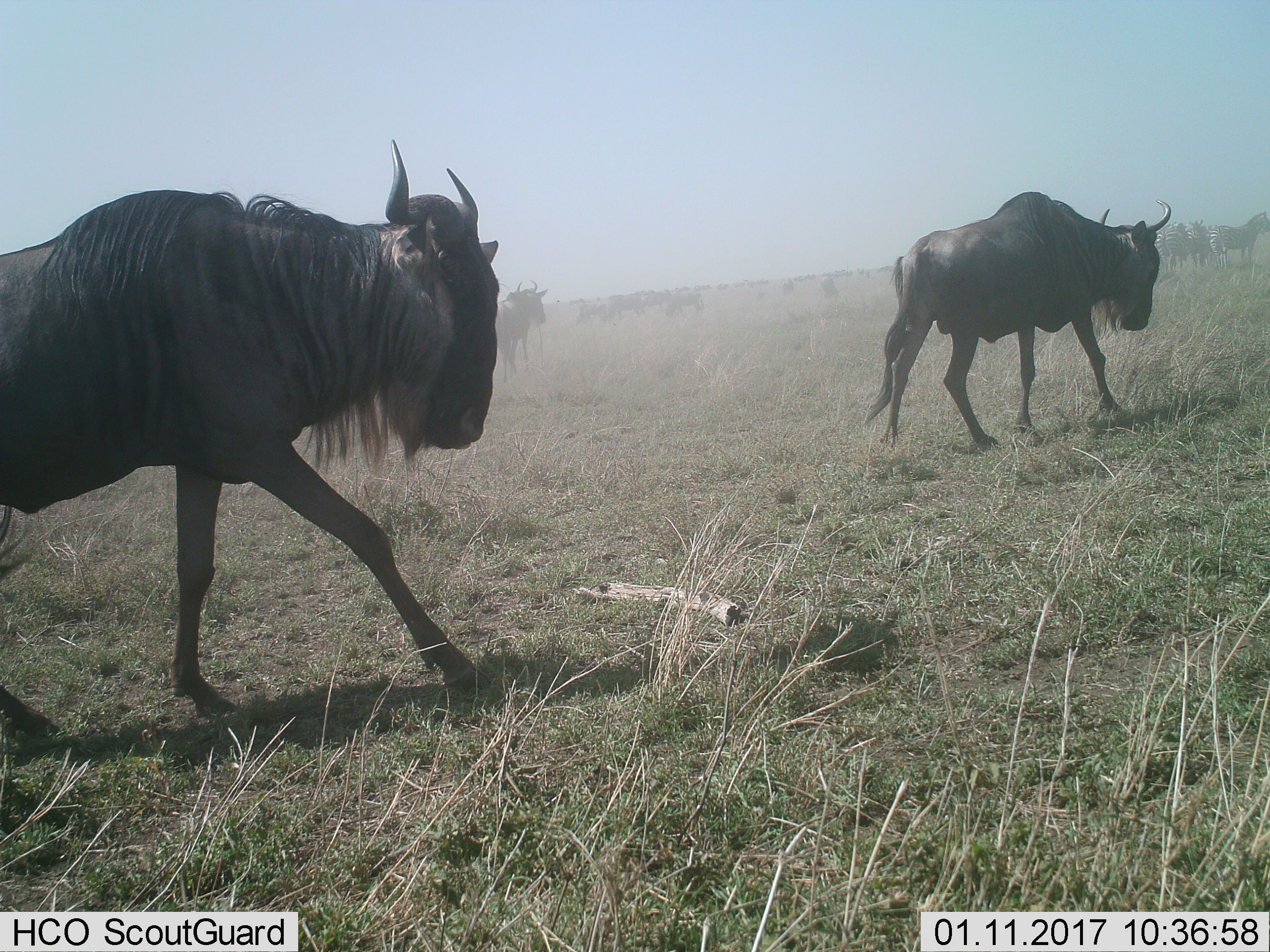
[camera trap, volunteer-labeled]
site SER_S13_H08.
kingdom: Animalia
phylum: Chordata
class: Mammalia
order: Artiodactyla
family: Bovidae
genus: Connochaetes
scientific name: Connochaetes taurinus taurinus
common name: blue wildebeest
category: wildebeestblue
Wildebeestblue (blue wildebeest) (Connochaetes taurinus taurinus), count 11-50. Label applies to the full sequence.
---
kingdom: Animalia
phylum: Chordata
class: Mammalia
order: Perissodactyla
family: Equidae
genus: Equus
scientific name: Equus quagga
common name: plains zebra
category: zebraplains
Zebraplains (plains zebra) (Equus quagga), count 4. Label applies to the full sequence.